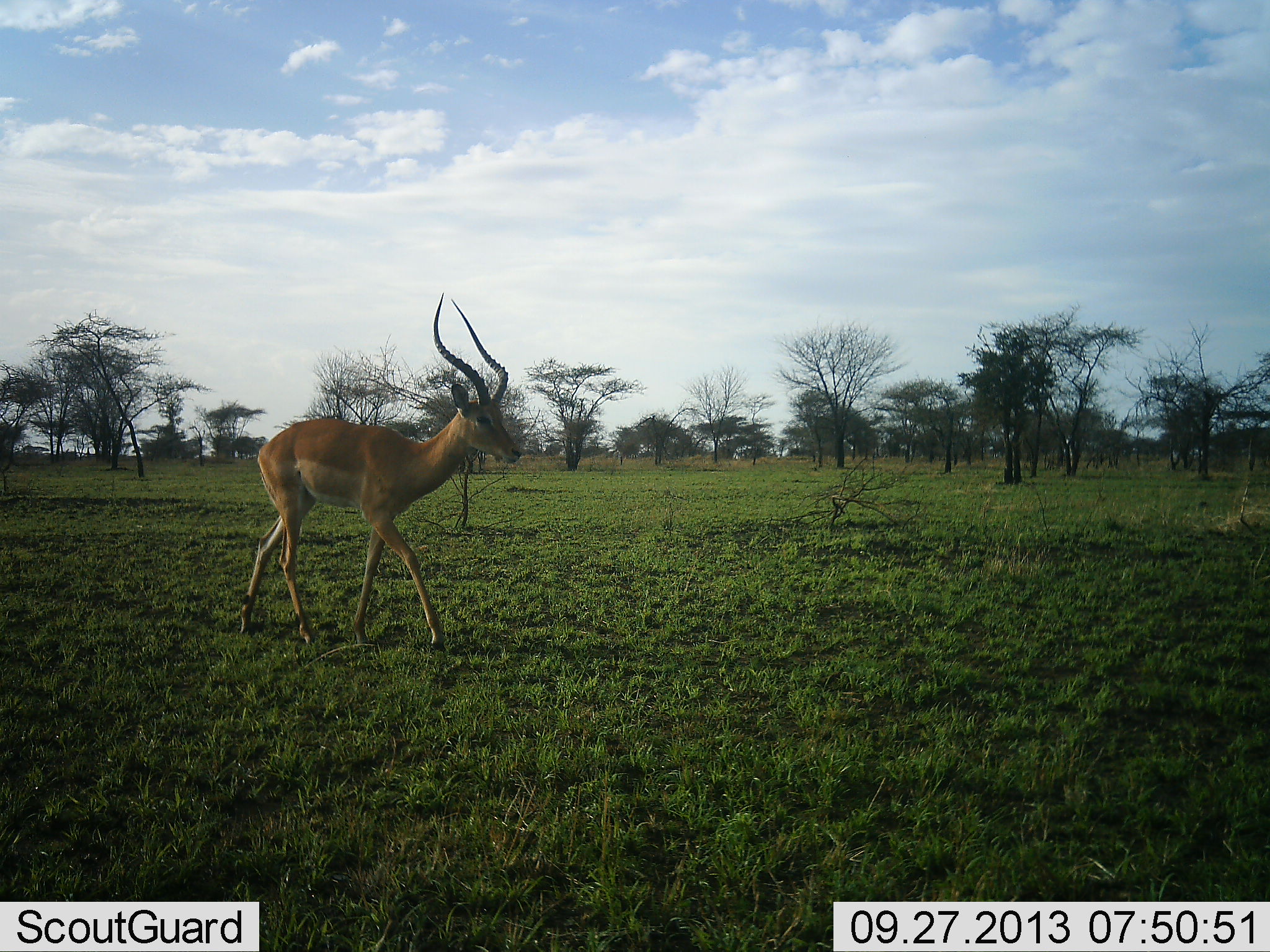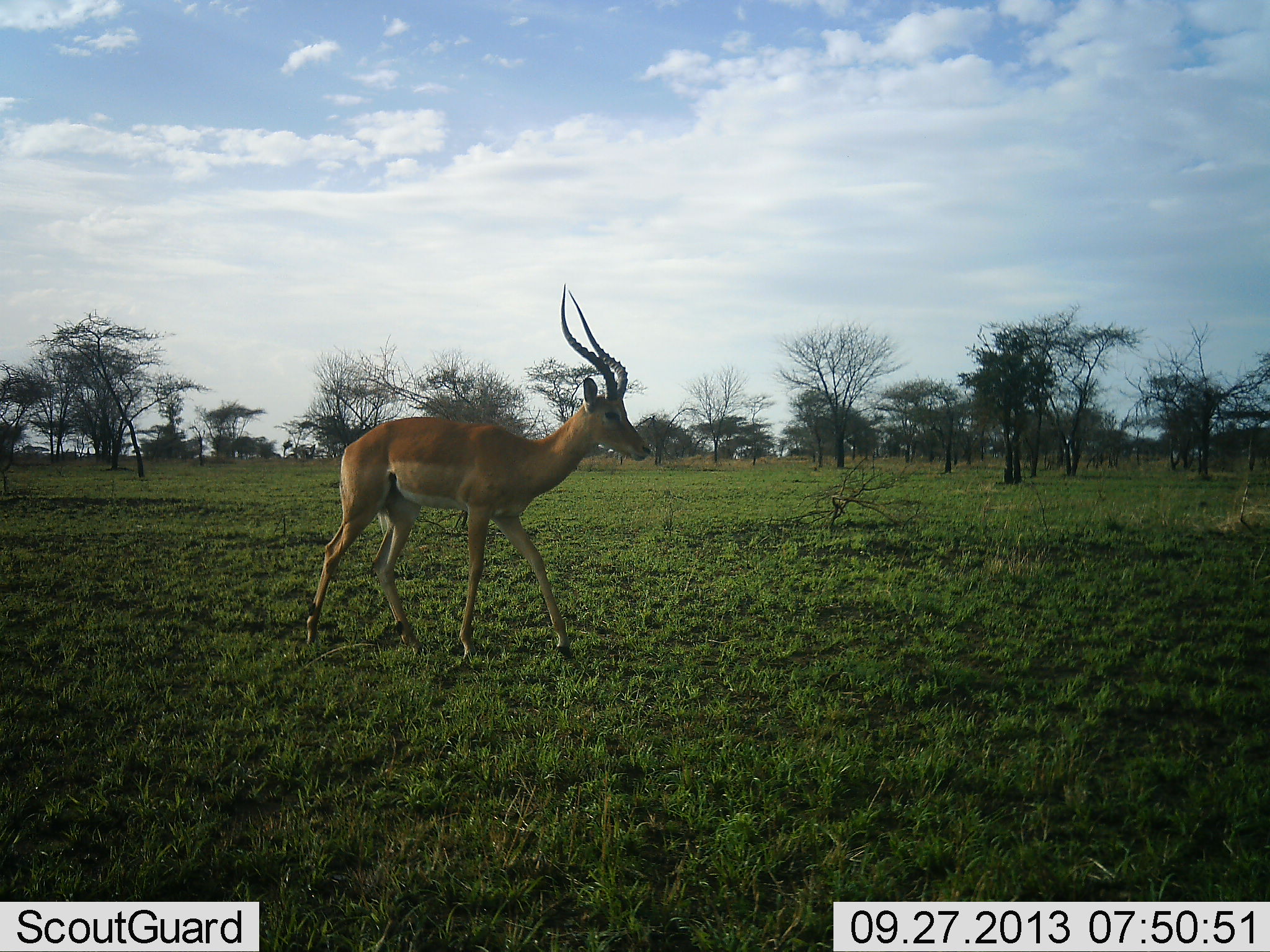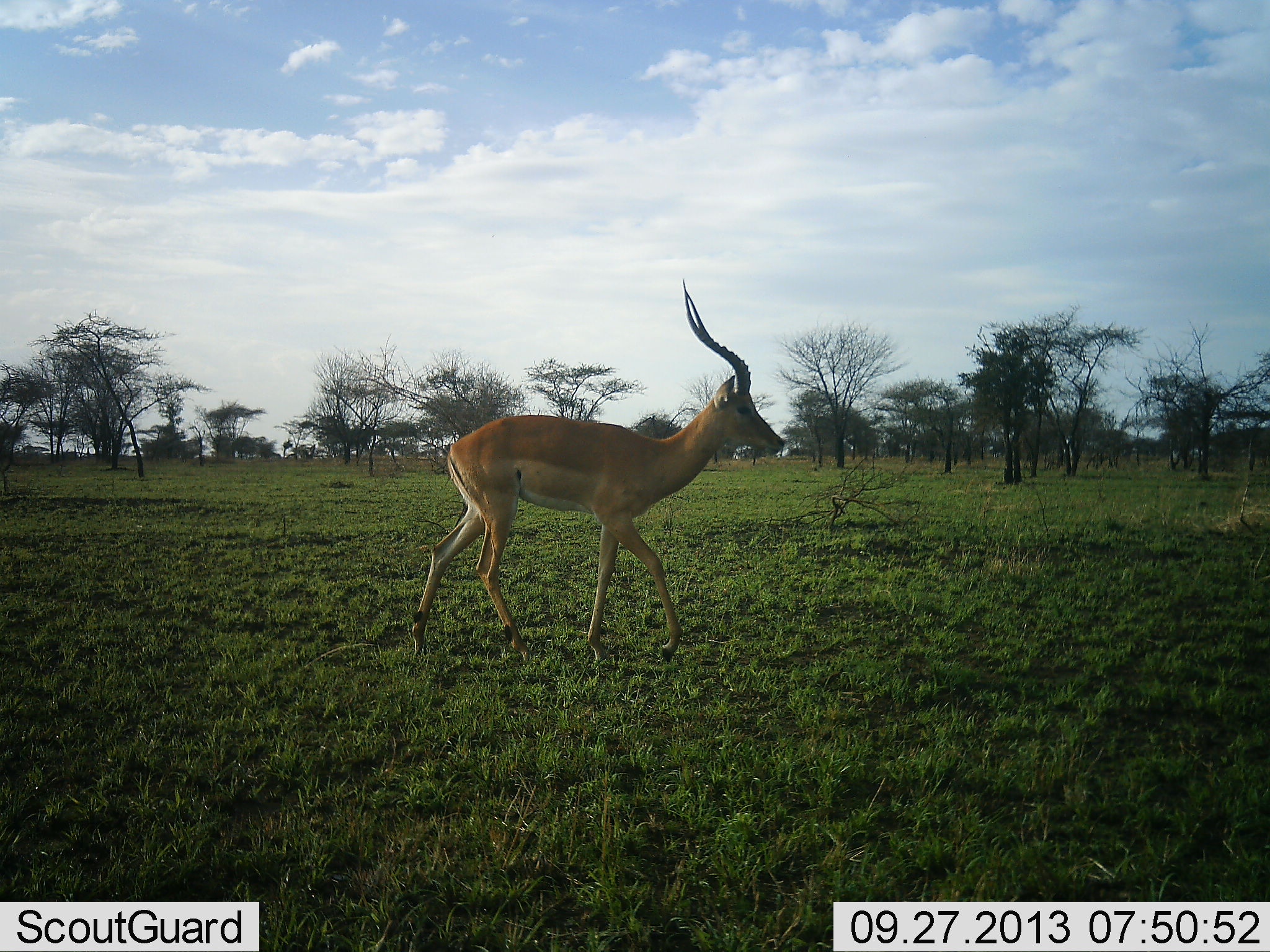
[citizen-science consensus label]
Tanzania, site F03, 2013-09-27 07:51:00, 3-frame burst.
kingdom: Animalia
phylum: Chordata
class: Mammalia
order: Artiodactyla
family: Bovidae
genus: Aepyceros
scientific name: Aepyceros melampus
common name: impala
Impala (Aepyceros melampus), count 1. Behavior (volunteer vote fractions): standing 0%, resting 0%, moving 100%, interacting 0%. Young present (vote fraction): 0%. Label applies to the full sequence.